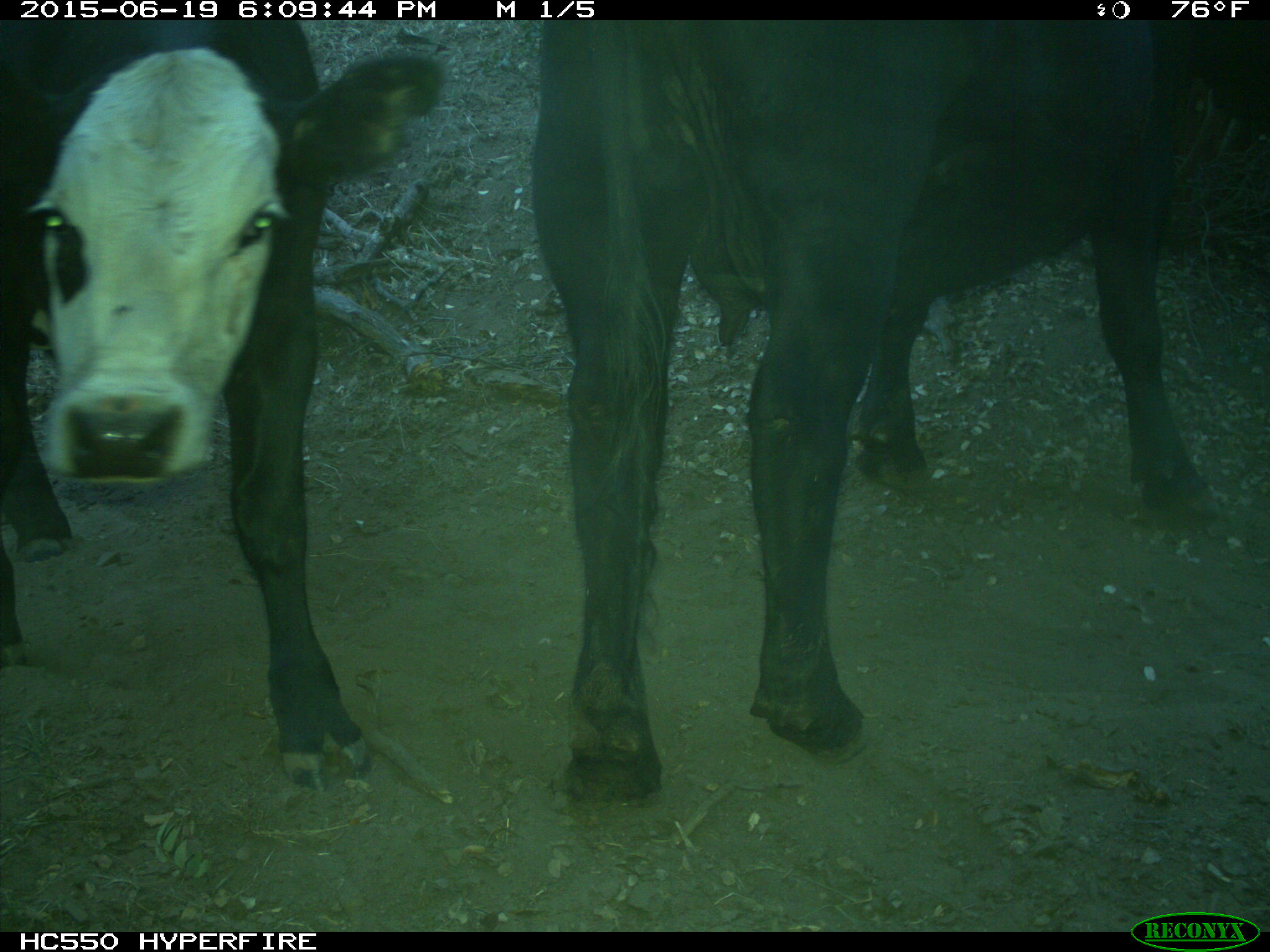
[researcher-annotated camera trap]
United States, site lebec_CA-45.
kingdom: Animalia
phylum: Chordata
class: Mammalia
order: Artiodactyla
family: Bovidae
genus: Bos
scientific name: Bos taurus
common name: domestic cow